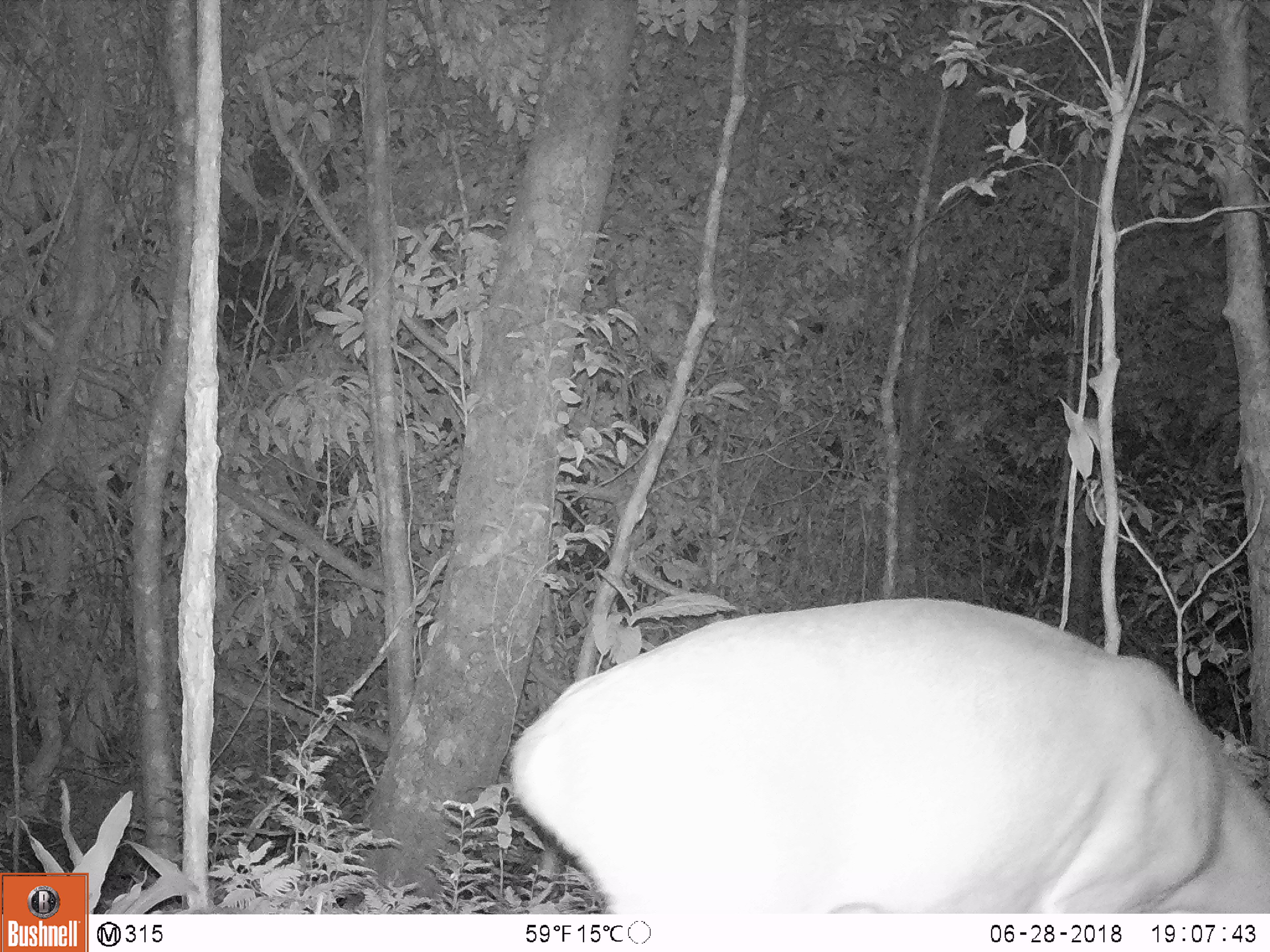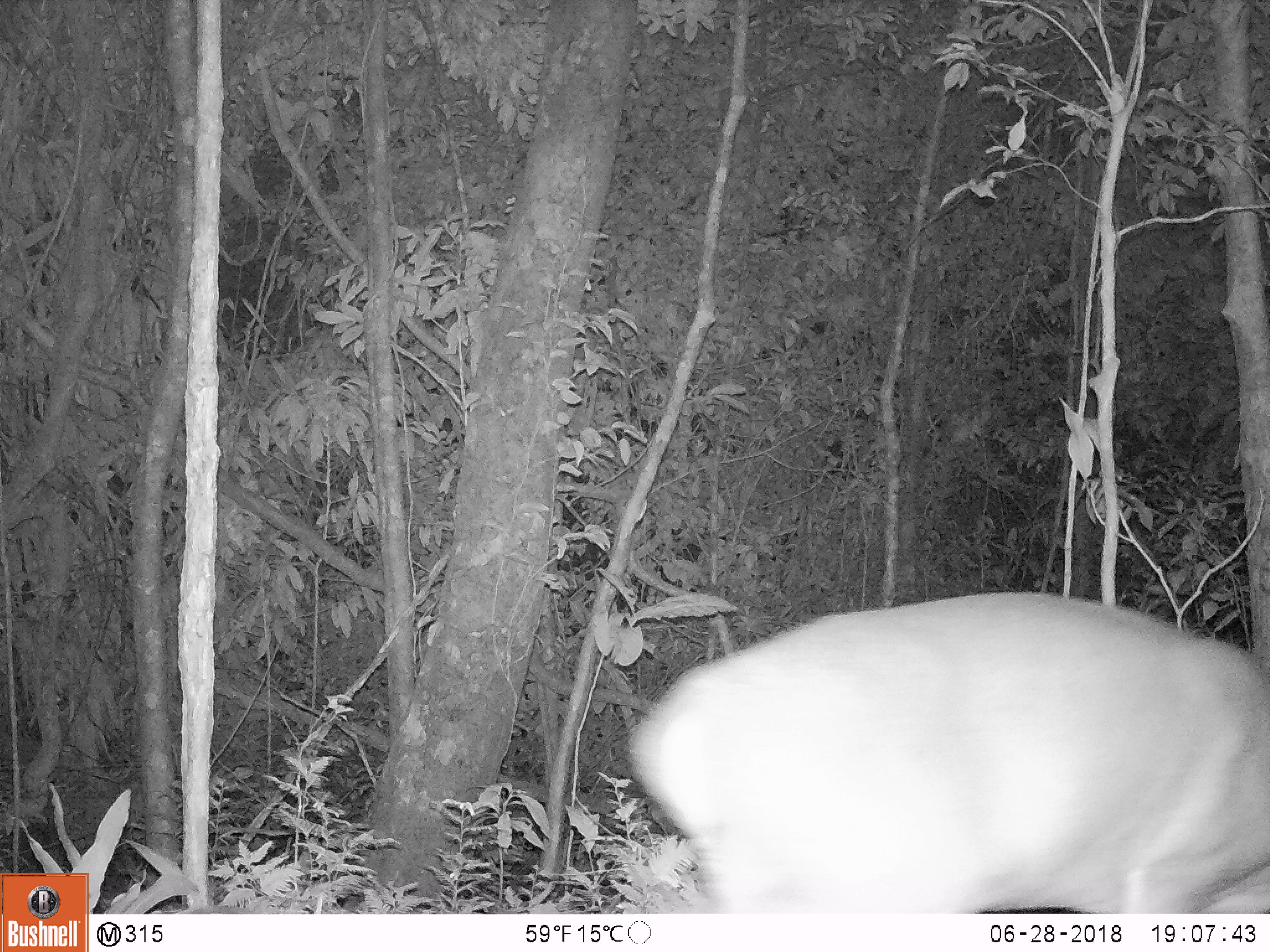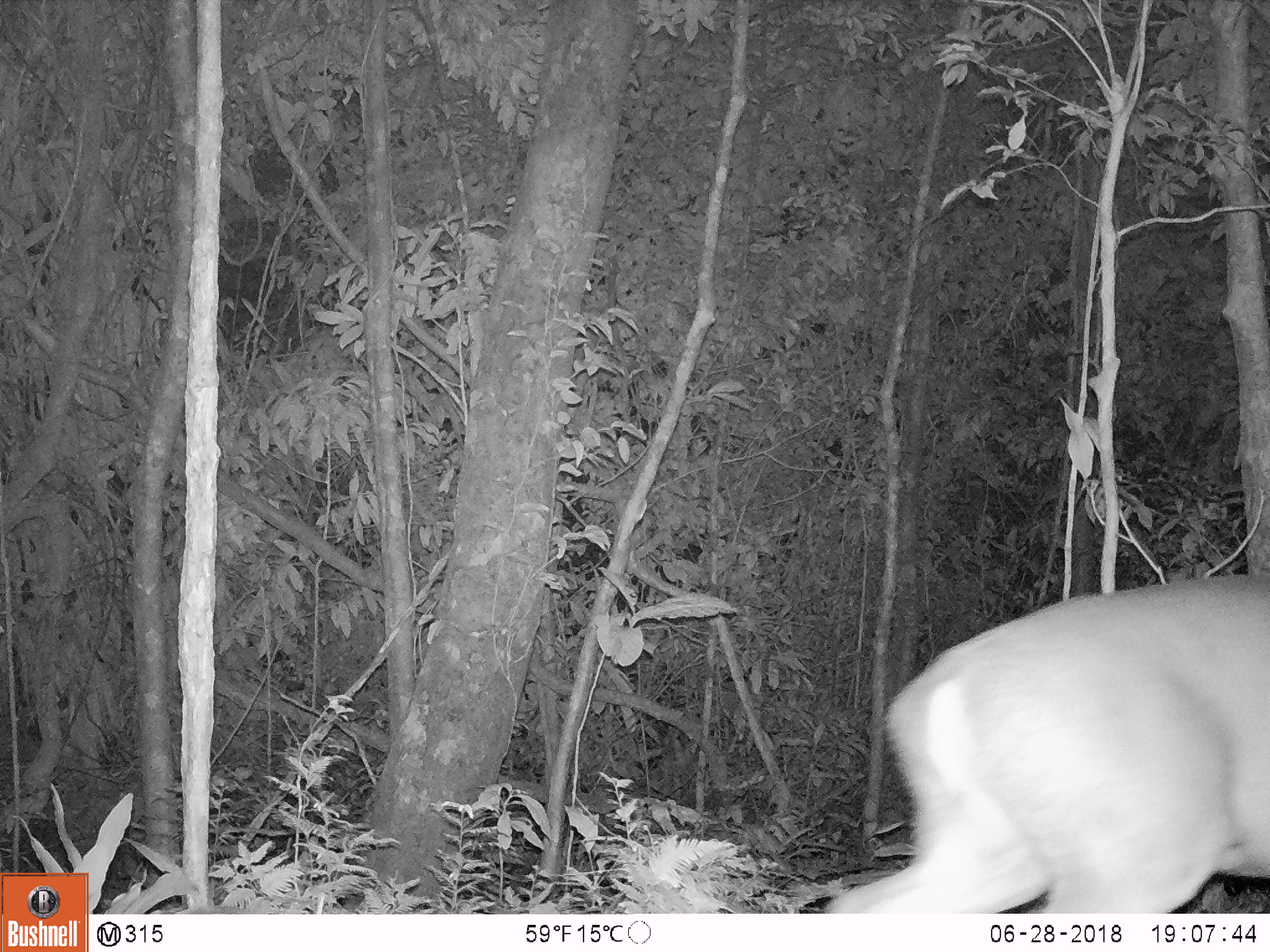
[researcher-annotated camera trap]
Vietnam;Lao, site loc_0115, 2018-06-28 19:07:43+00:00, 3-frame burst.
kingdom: Animalia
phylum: Chordata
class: Mammalia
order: Artiodactyla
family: Cervidae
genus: Muntiacus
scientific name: Muntiacus vuquangensis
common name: large-antlered muntjac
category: large antlered muntjac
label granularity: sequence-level